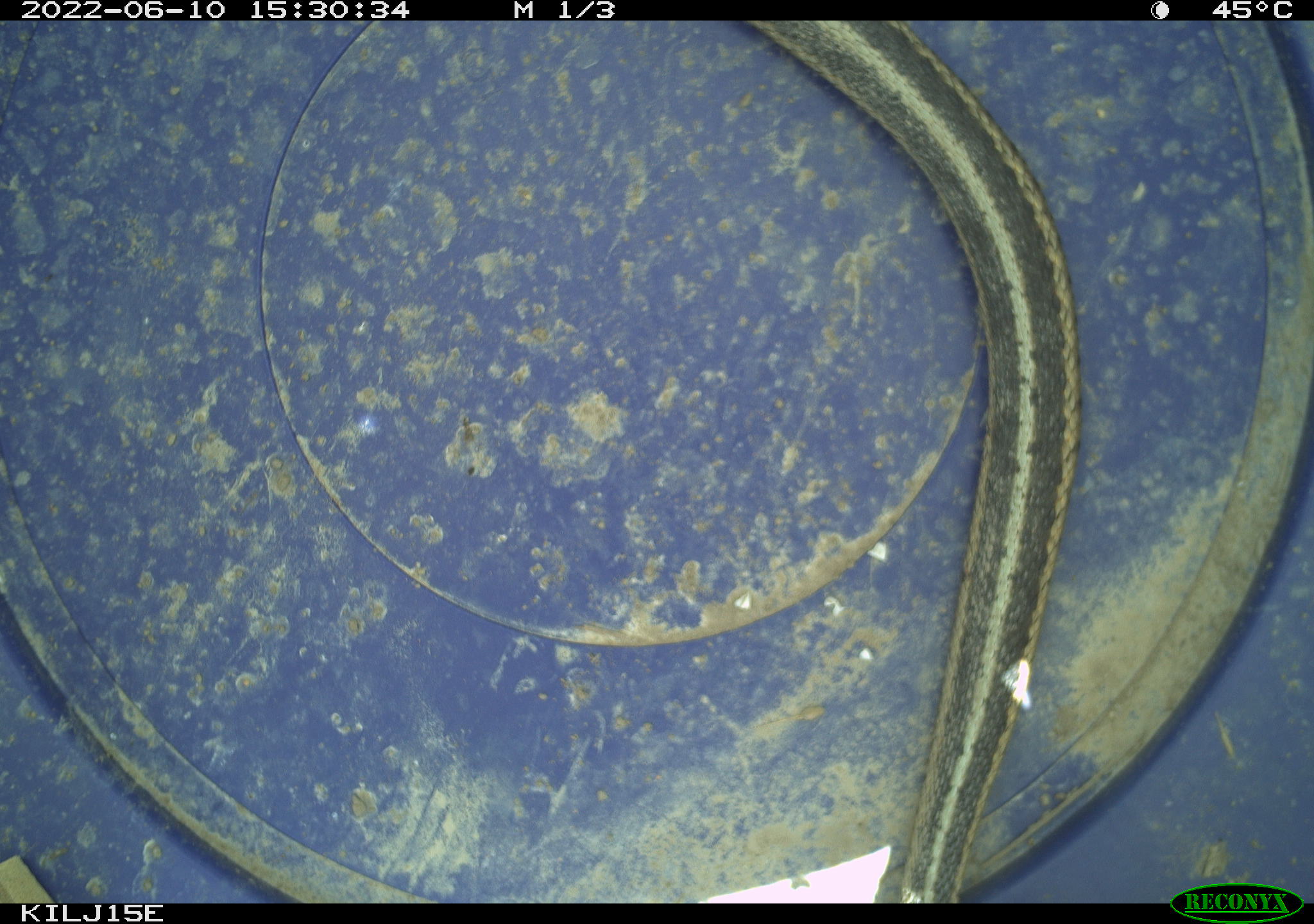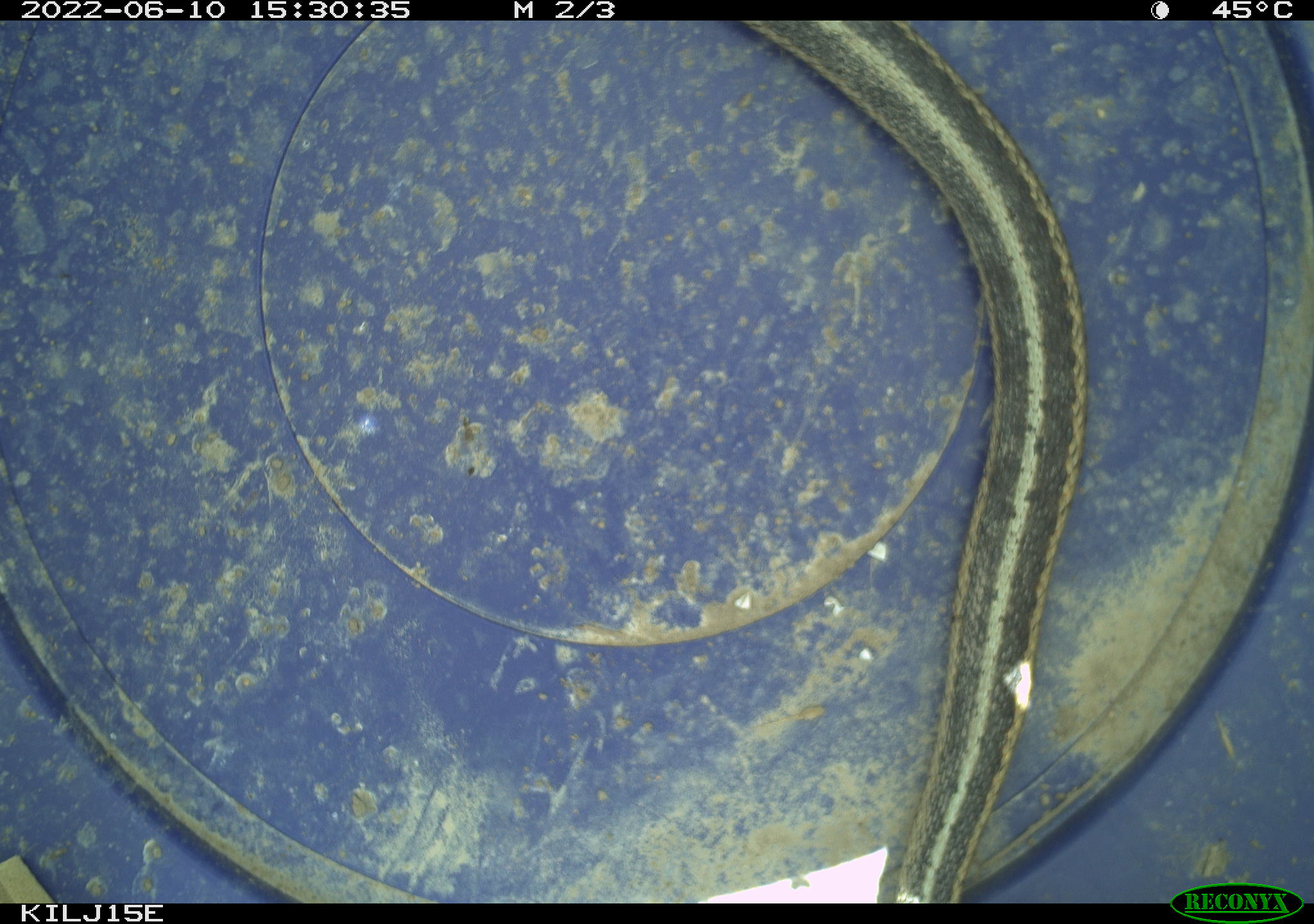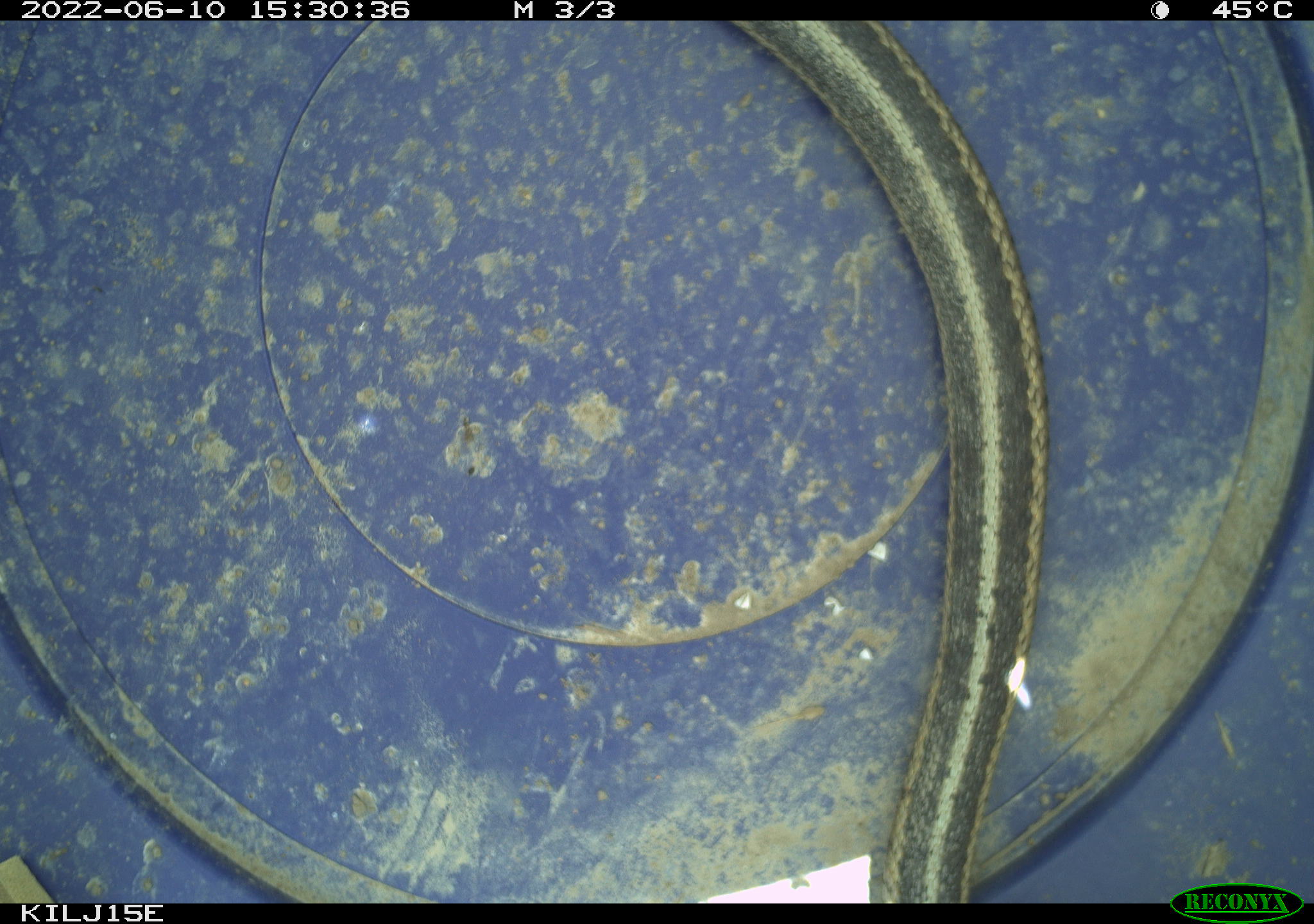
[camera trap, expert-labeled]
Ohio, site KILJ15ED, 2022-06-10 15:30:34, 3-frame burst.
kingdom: Animalia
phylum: Chordata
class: Reptilia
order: Squamata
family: Colubridae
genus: Thamnophis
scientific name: Thamnophis sirtalis sirtalis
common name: eastern gartersnake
Eastern gartersnake (Thamnophis sirtalis sirtalis).